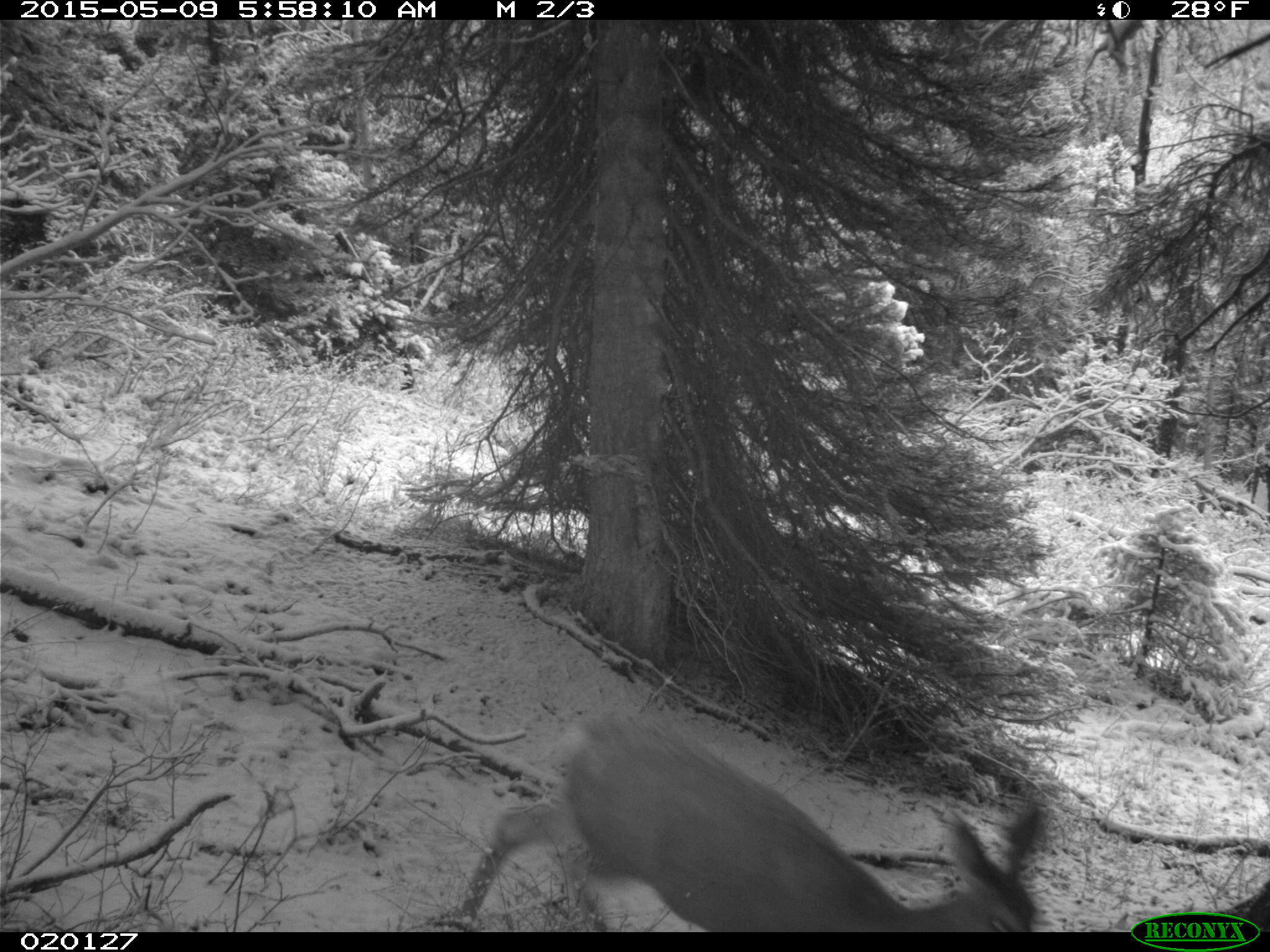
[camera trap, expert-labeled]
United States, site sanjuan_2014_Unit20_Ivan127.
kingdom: Animalia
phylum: Chordata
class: Mammalia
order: Artiodactyla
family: Cervidae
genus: Odocoileus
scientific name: Odocoileus hemionus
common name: mule deer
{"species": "Odocoileus hemionus (mule deer)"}